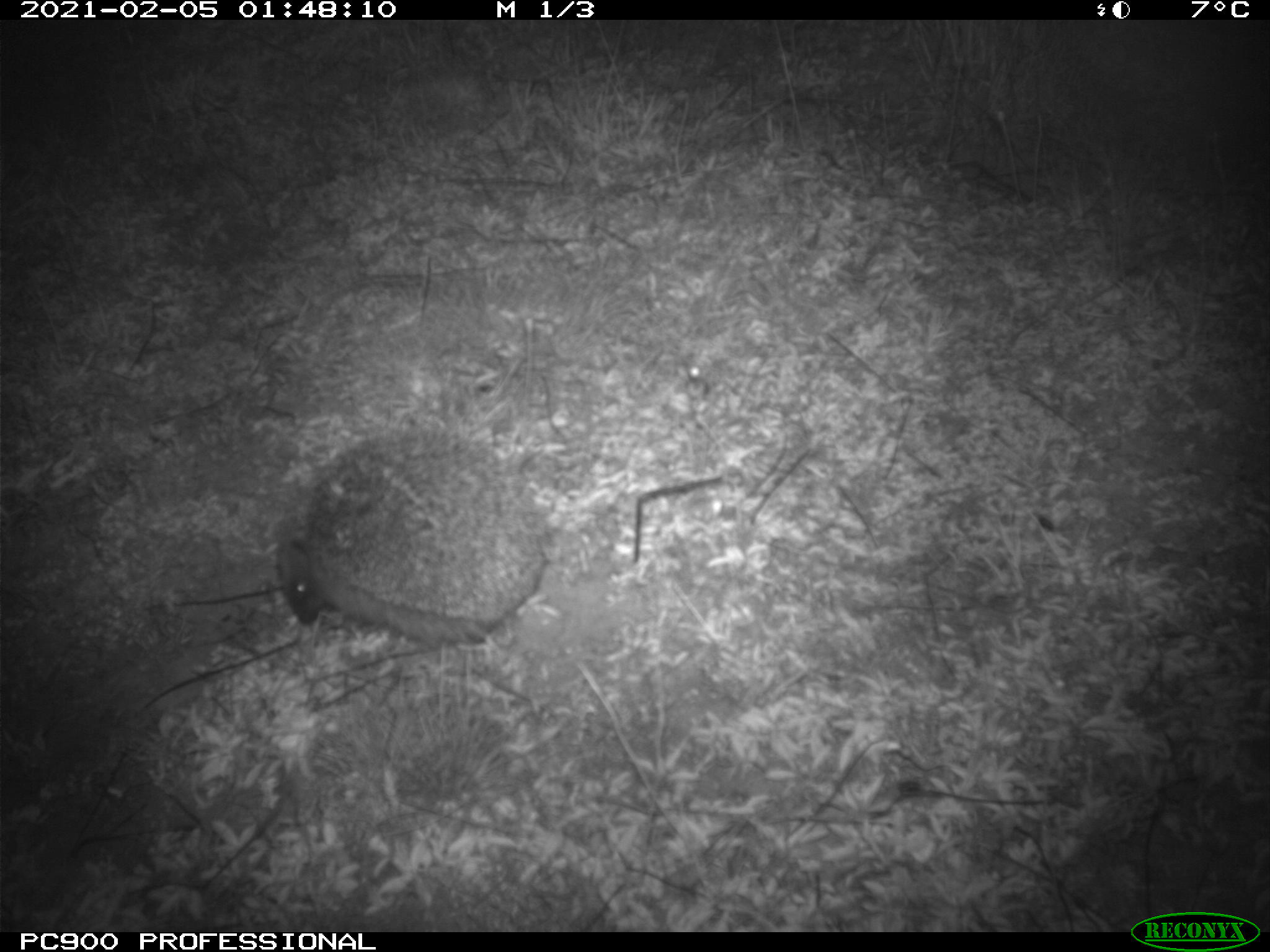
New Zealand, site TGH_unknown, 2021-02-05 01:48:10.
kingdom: Animalia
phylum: Chordata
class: Mammalia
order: Eulipotyphla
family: Erinaceidae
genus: Erinaceus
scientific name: Erinaceus europaeus europaeus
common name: european hedgehog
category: hedgehog